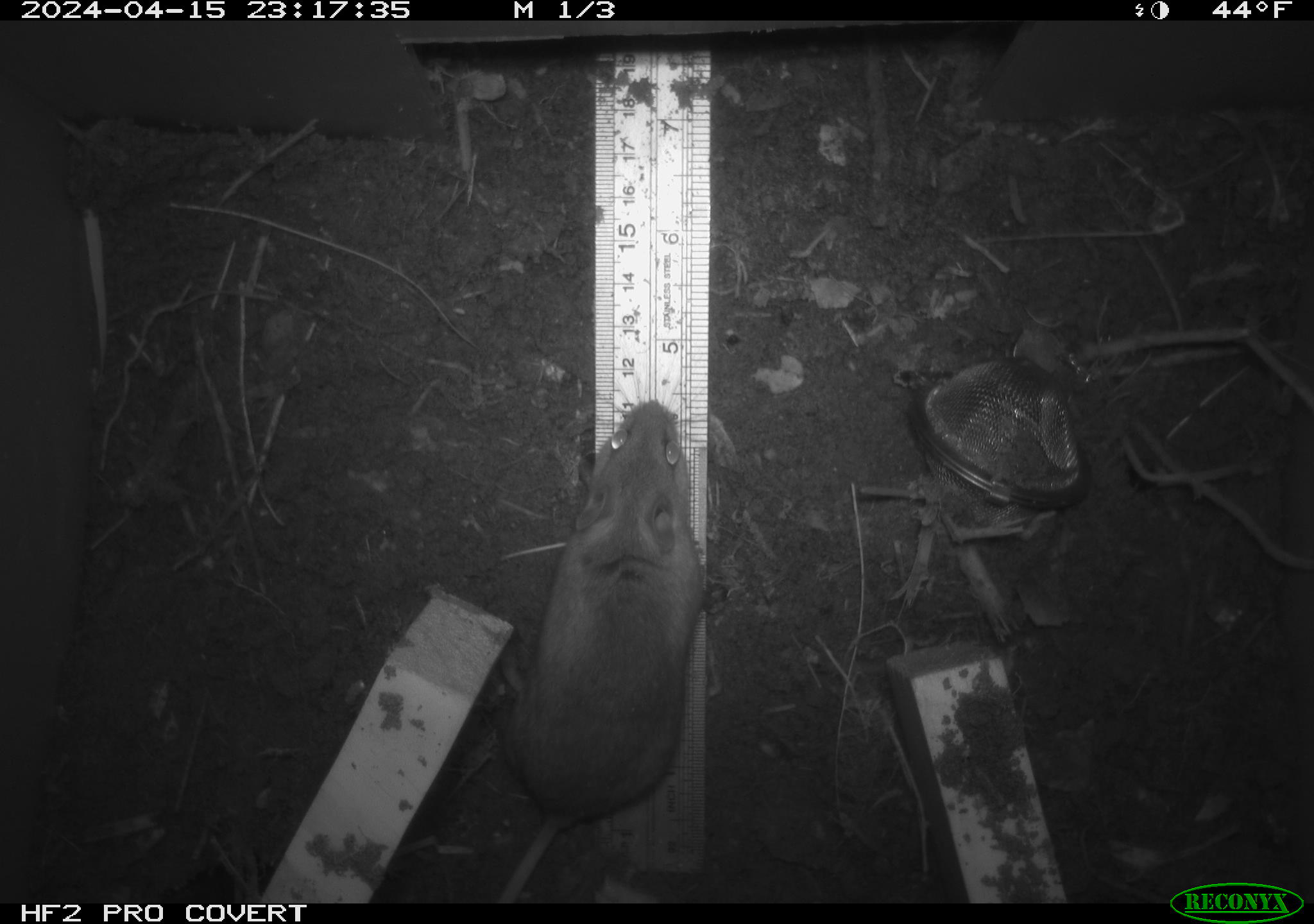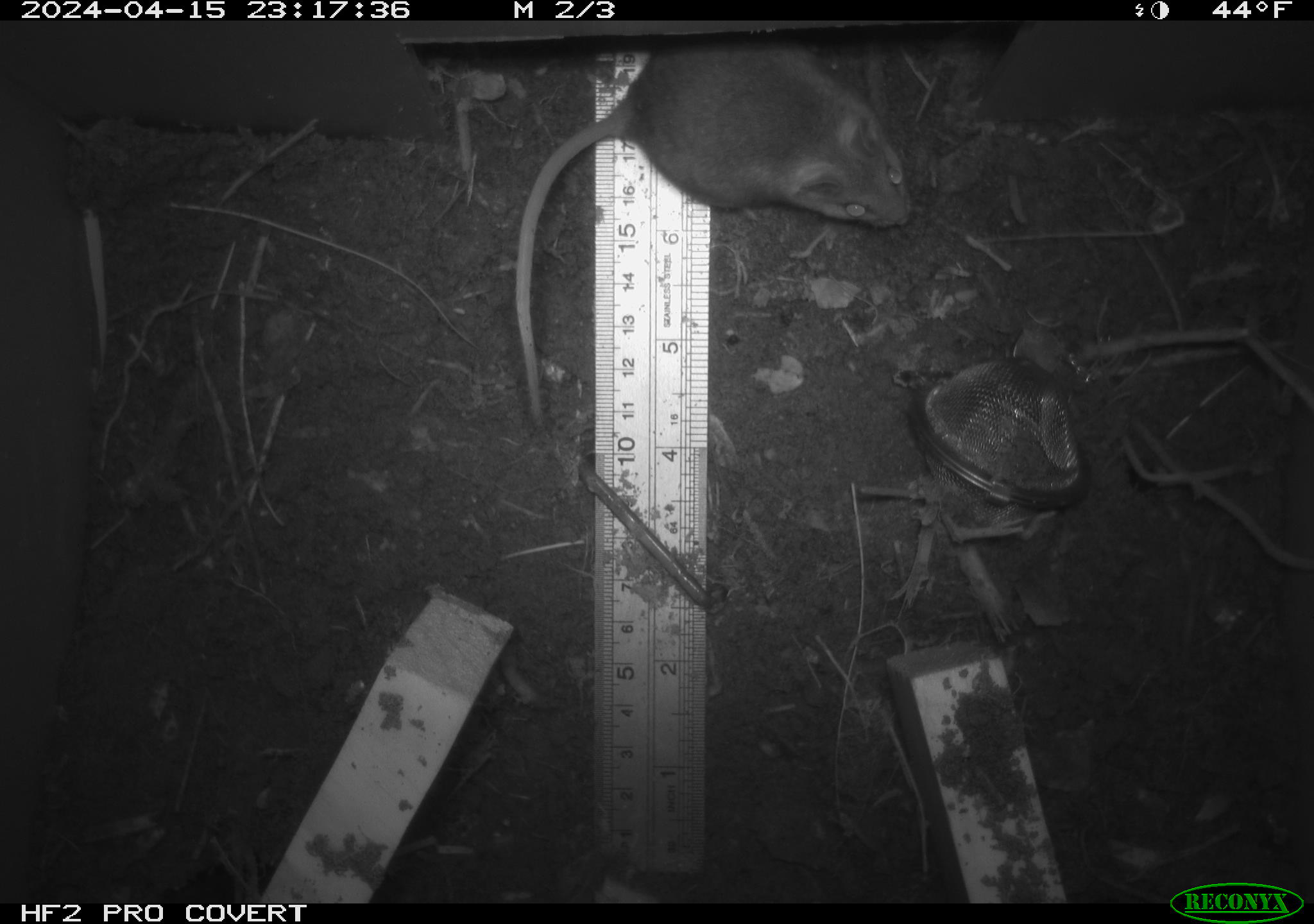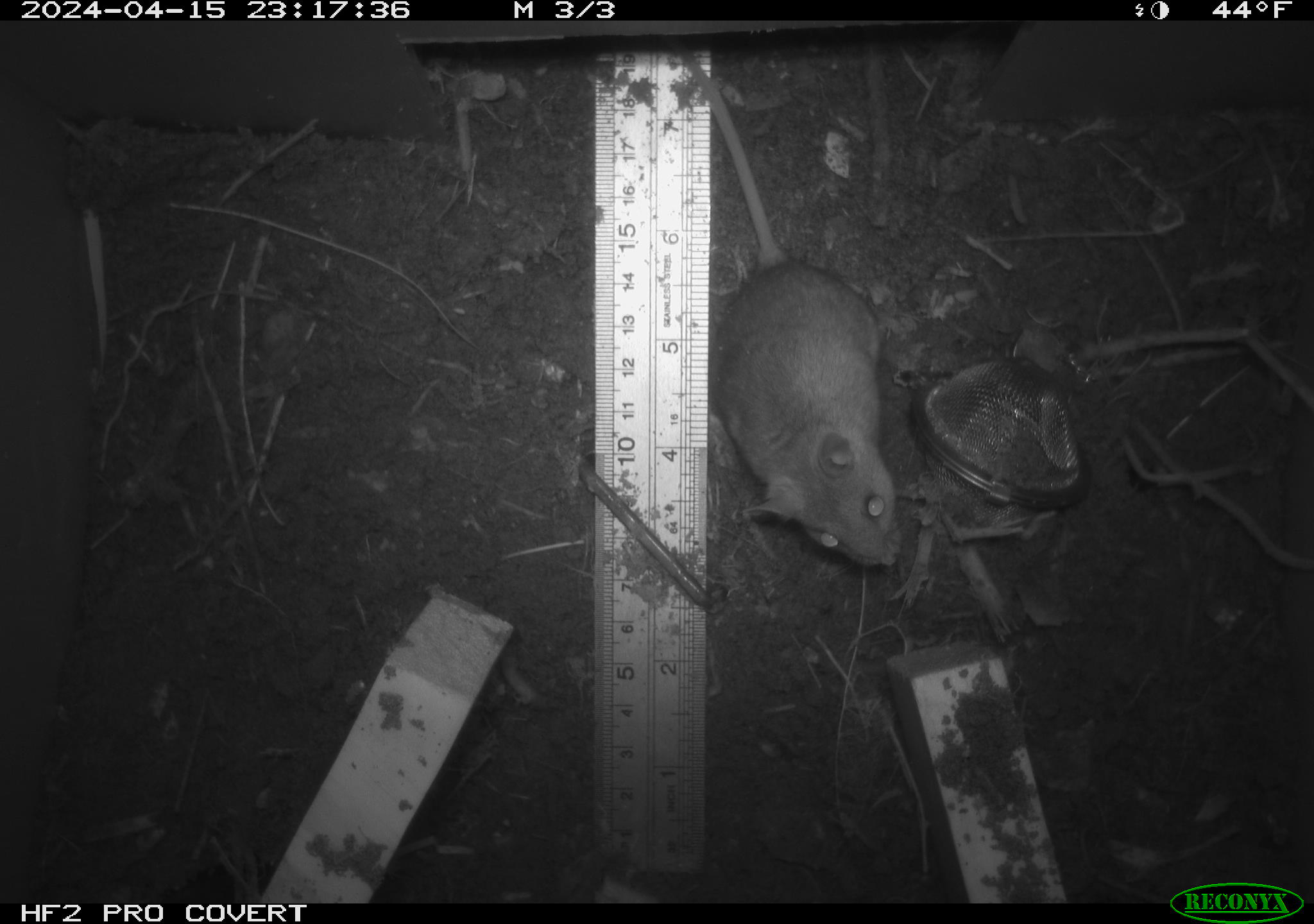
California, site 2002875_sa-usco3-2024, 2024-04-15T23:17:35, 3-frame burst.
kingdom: Animalia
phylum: Chordata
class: Mammalia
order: Rodentia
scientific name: Rodentia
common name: mouse species